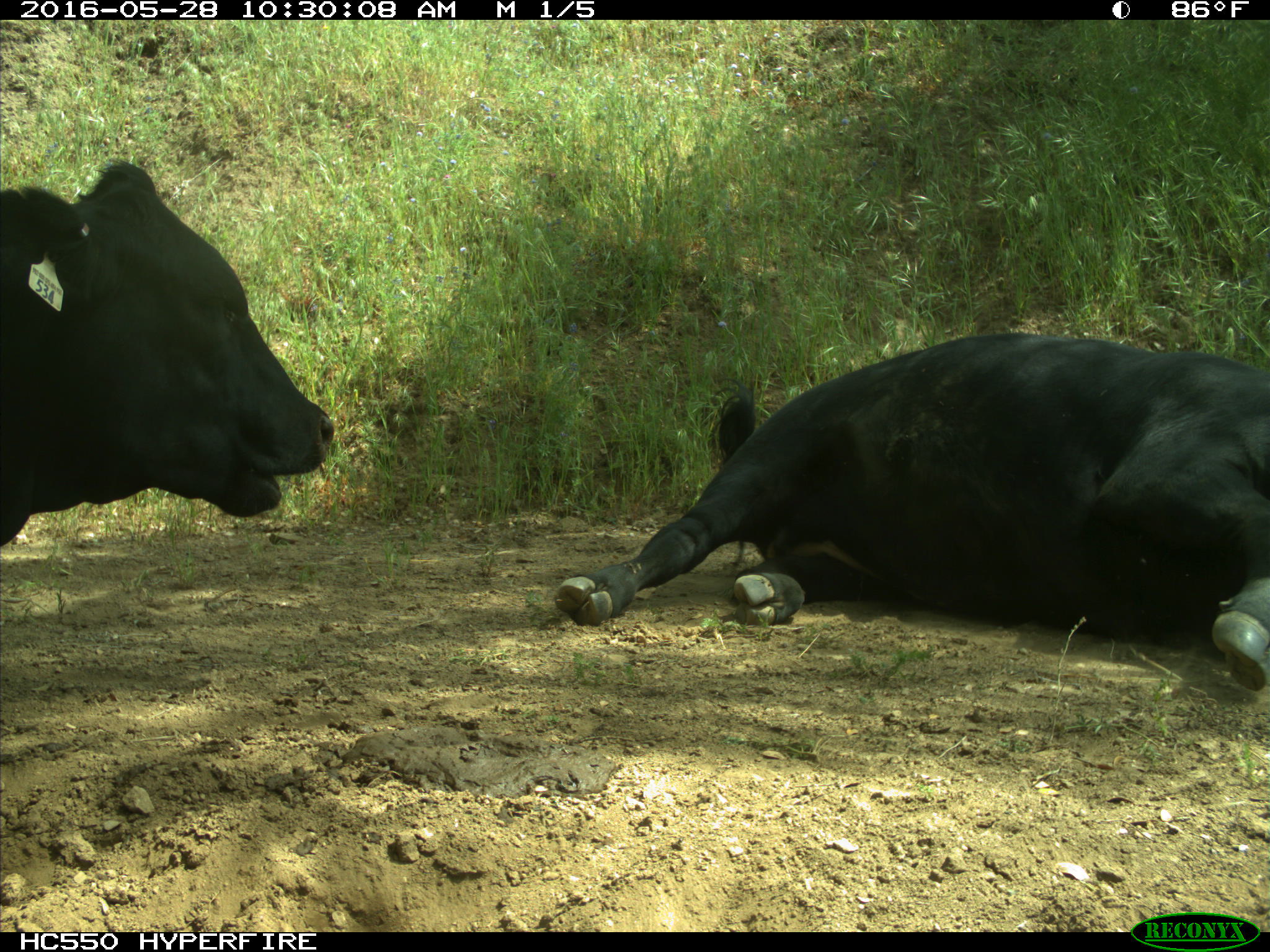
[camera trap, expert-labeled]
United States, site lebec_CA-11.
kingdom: Animalia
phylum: Chordata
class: Mammalia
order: Artiodactyla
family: Bovidae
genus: Bos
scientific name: Bos taurus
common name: domestic cow